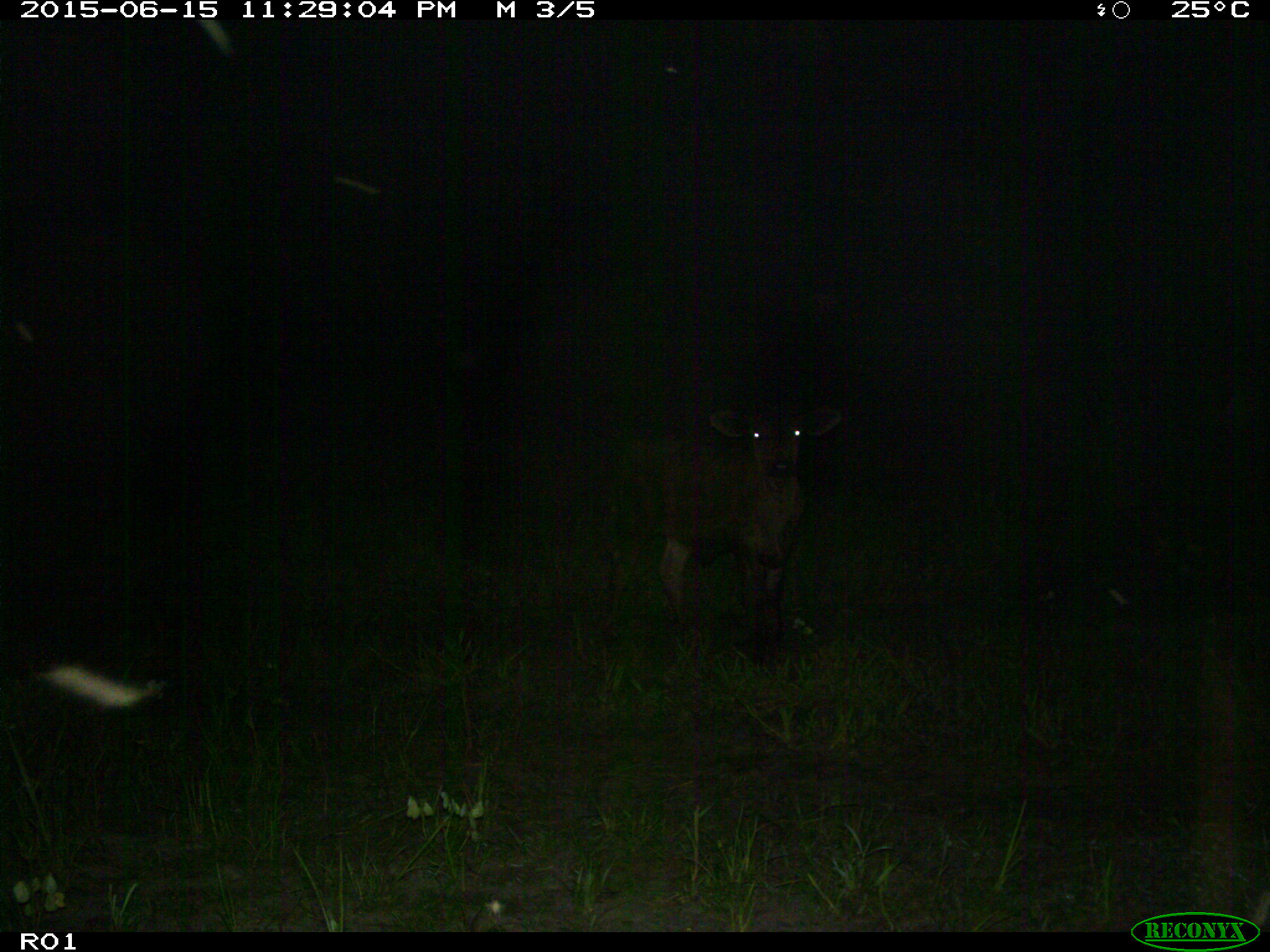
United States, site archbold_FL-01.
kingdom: Animalia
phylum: Chordata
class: Mammalia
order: Artiodactyla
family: Bovidae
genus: Bos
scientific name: Bos taurus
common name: domestic cow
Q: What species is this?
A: Bos taurus (domestic cow).